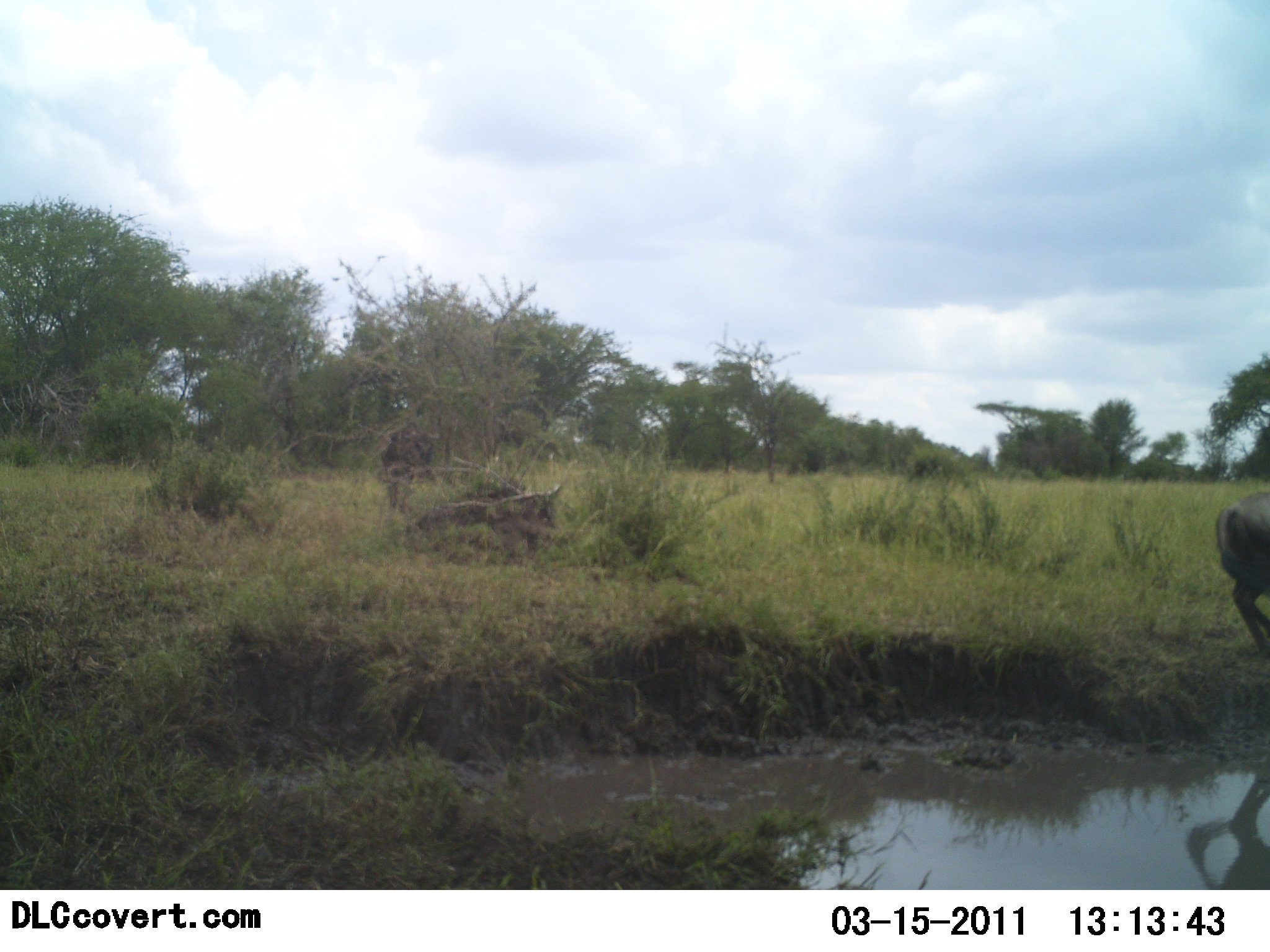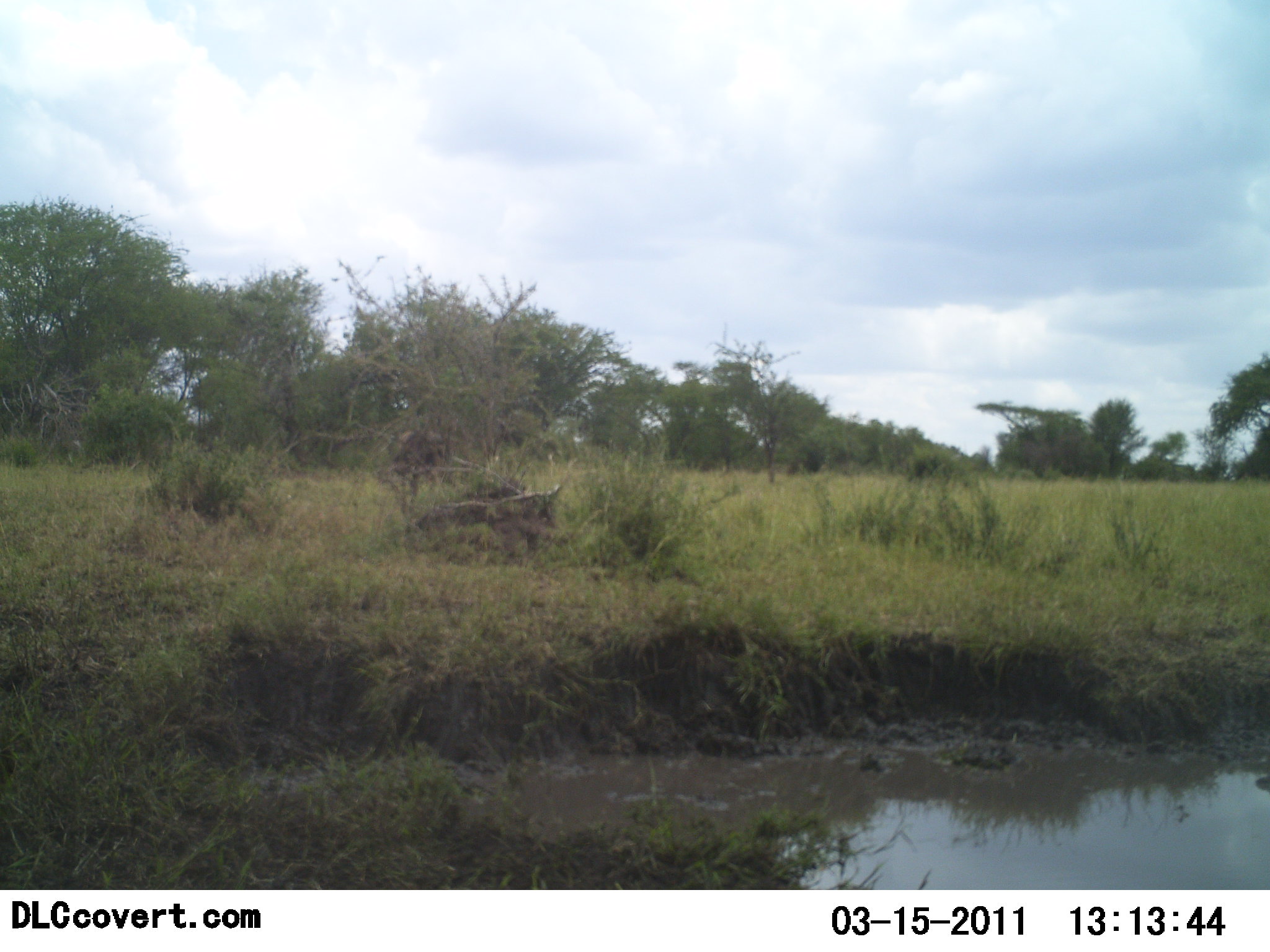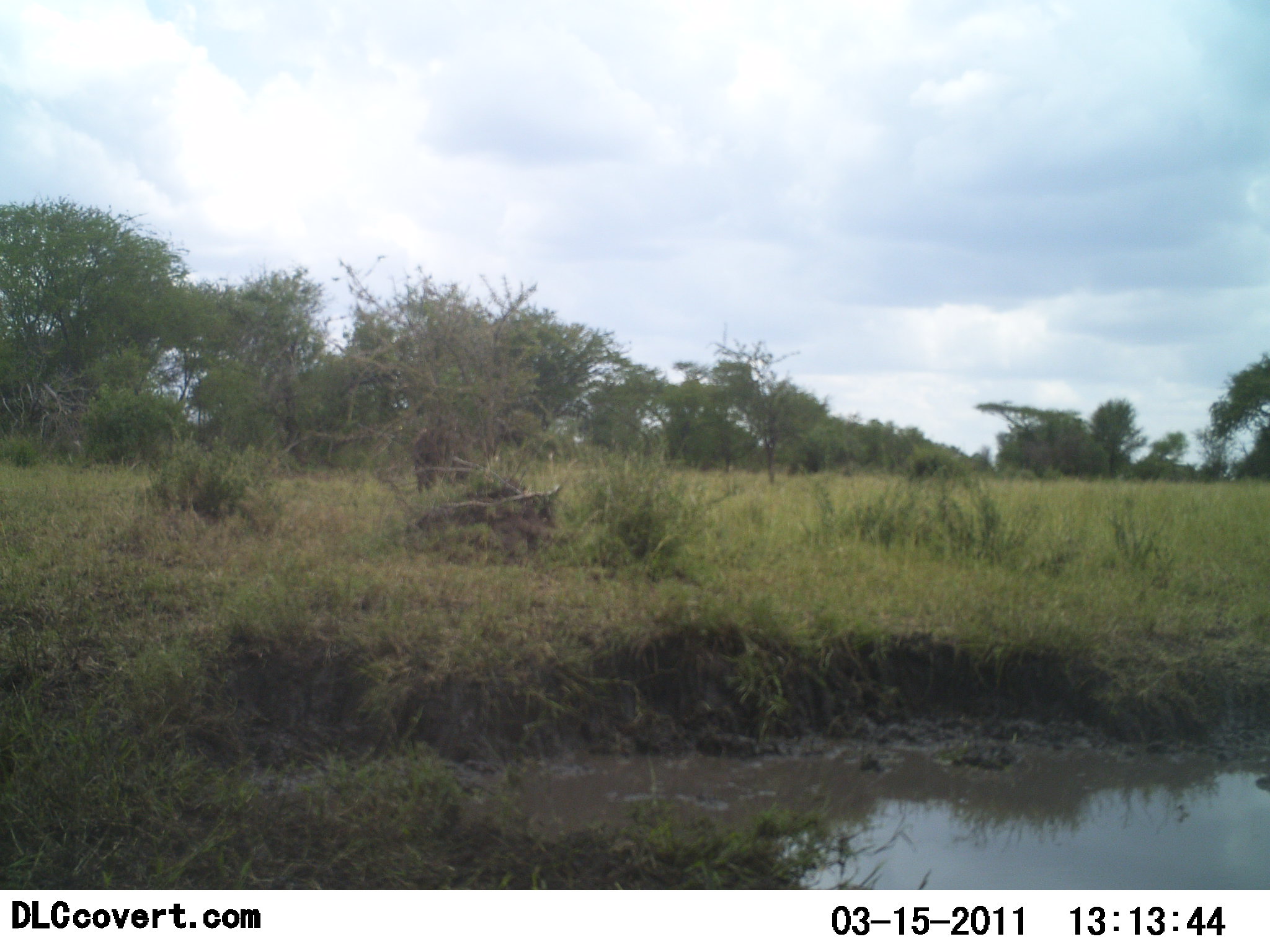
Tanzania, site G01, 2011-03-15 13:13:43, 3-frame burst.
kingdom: Animalia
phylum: Chordata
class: Mammalia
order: Artiodactyla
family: Bovidae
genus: Connochaetes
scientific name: Connochaetes taurinus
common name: blue wildebeest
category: wildebeest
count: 2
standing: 17%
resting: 8%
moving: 92%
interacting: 0%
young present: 0%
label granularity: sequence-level